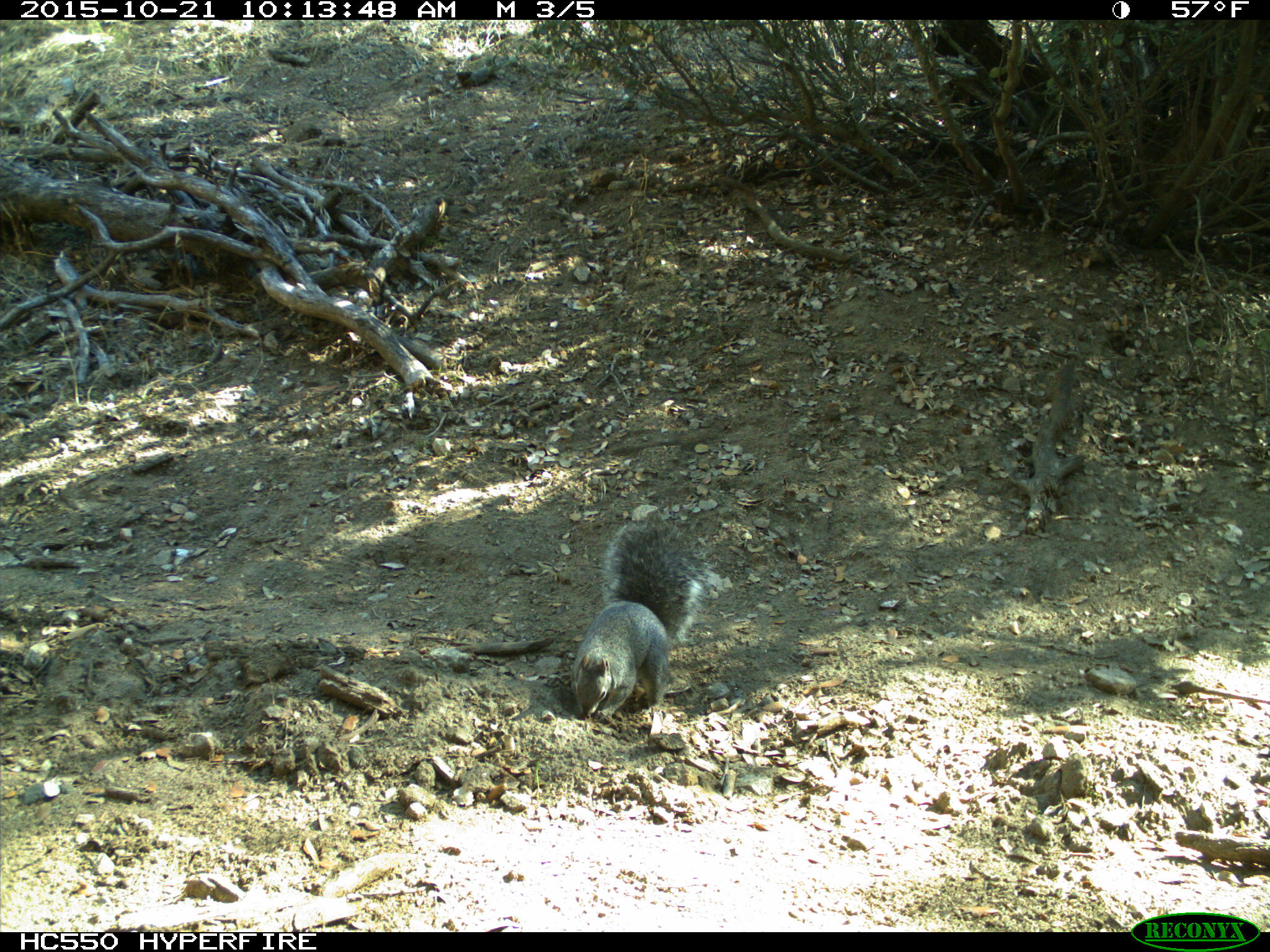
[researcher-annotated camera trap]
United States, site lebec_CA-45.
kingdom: Animalia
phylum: Chordata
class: Mammalia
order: Rodentia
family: Sciuridae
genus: Sciurus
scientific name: Sciurus carolinensis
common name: eastern gray squirrel